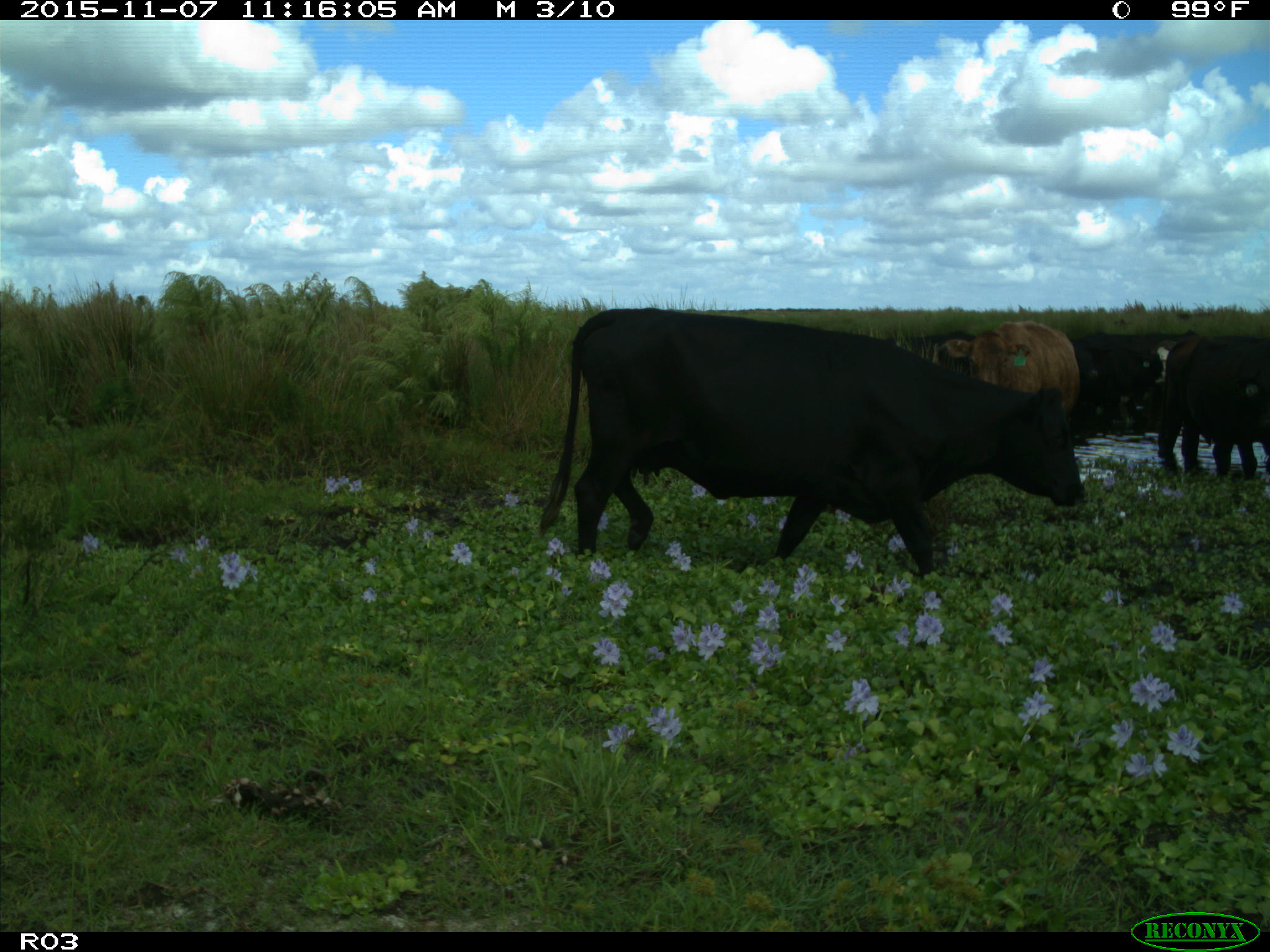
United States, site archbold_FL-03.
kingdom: Animalia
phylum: Chordata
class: Mammalia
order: Artiodactyla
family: Bovidae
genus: Bos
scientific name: Bos taurus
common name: domestic cow